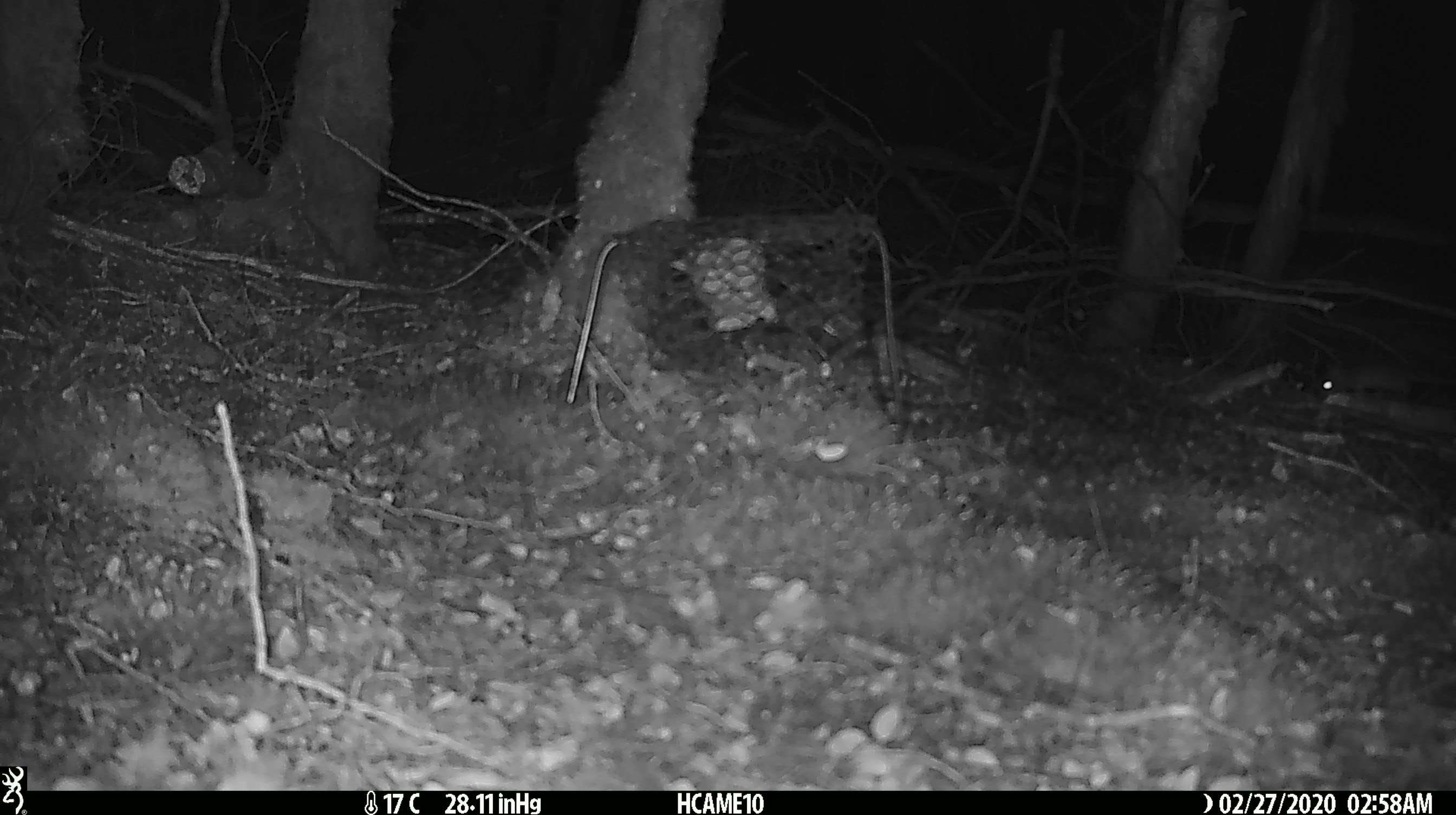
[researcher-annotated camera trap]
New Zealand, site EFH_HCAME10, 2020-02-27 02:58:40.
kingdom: Animalia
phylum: Chordata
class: Mammalia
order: Rodentia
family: Muridae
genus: Mus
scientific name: Mus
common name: mouse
Mouse (Mus).